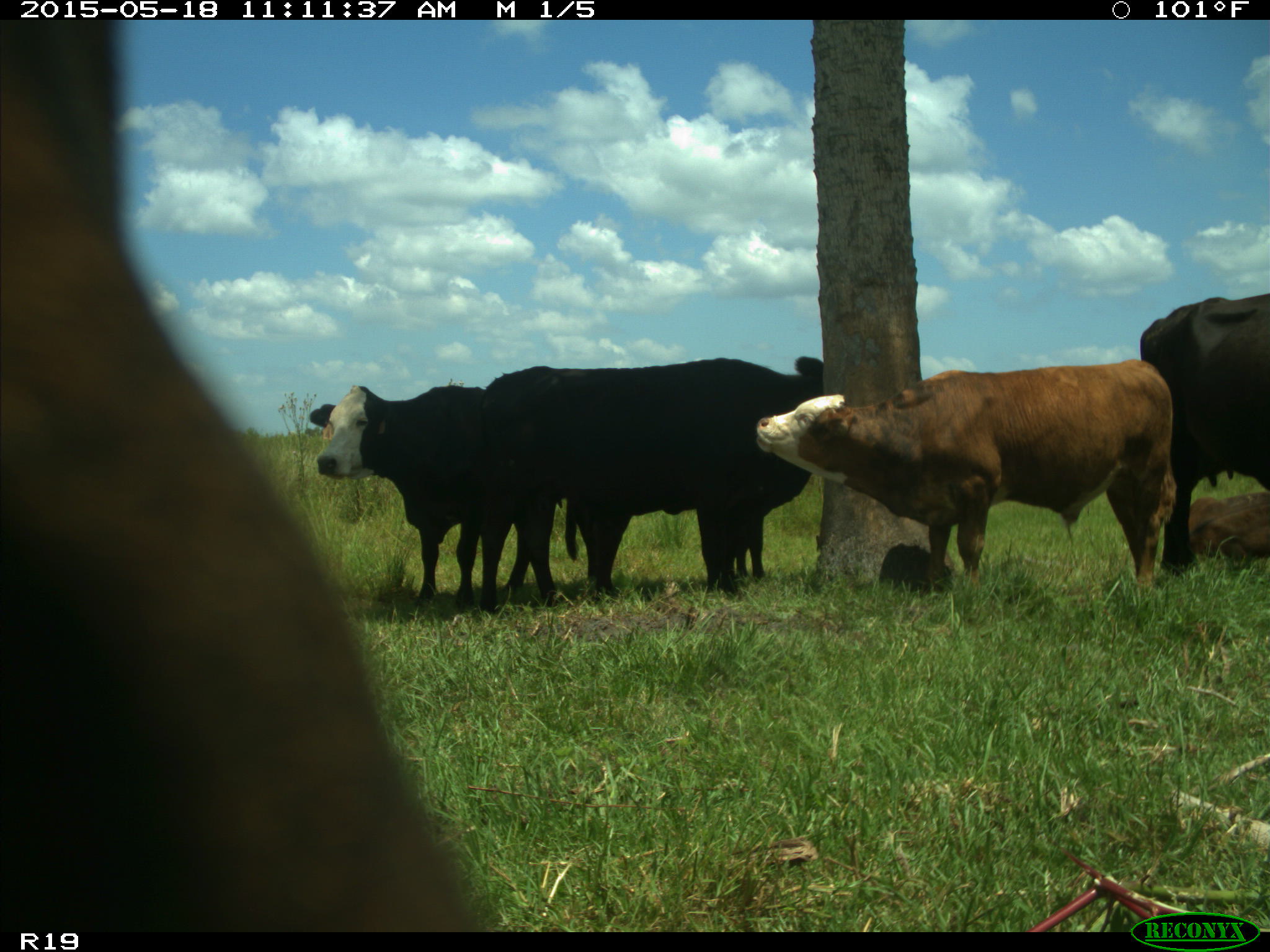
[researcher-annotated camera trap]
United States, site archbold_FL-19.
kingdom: Animalia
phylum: Chordata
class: Mammalia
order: Artiodactyla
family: Bovidae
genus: Bos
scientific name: Bos taurus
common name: domestic cow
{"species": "Bos taurus (domestic cow)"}